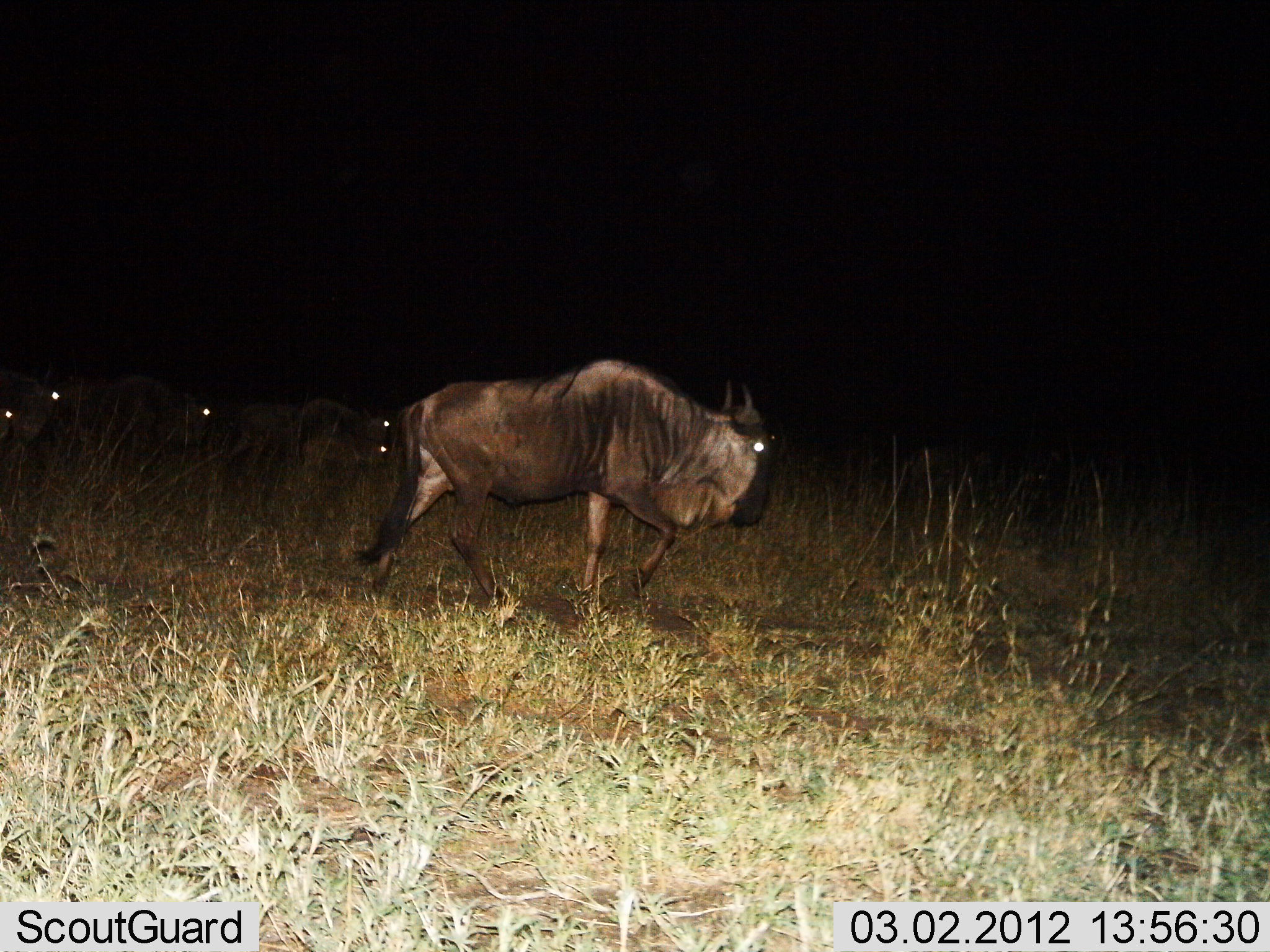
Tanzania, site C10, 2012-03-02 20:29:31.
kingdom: Animalia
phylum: Chordata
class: Mammalia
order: Artiodactyla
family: Bovidae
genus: Connochaetes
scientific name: Connochaetes taurinus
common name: blue wildebeest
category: wildebeest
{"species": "wildebeest (blue wildebeest) (Connochaetes taurinus)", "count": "6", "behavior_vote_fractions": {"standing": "15%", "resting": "4%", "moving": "96%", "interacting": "0%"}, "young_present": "22%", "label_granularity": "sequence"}